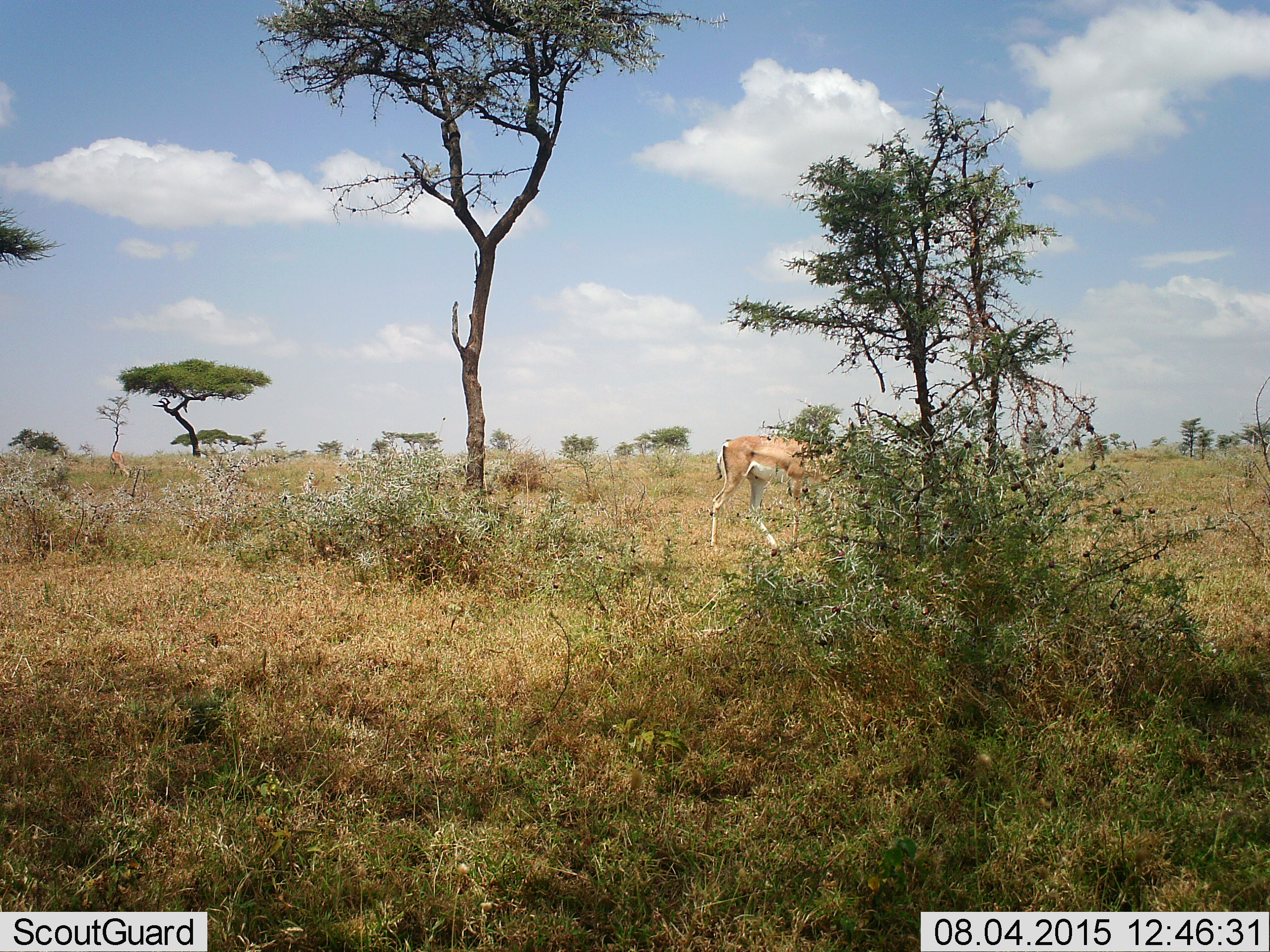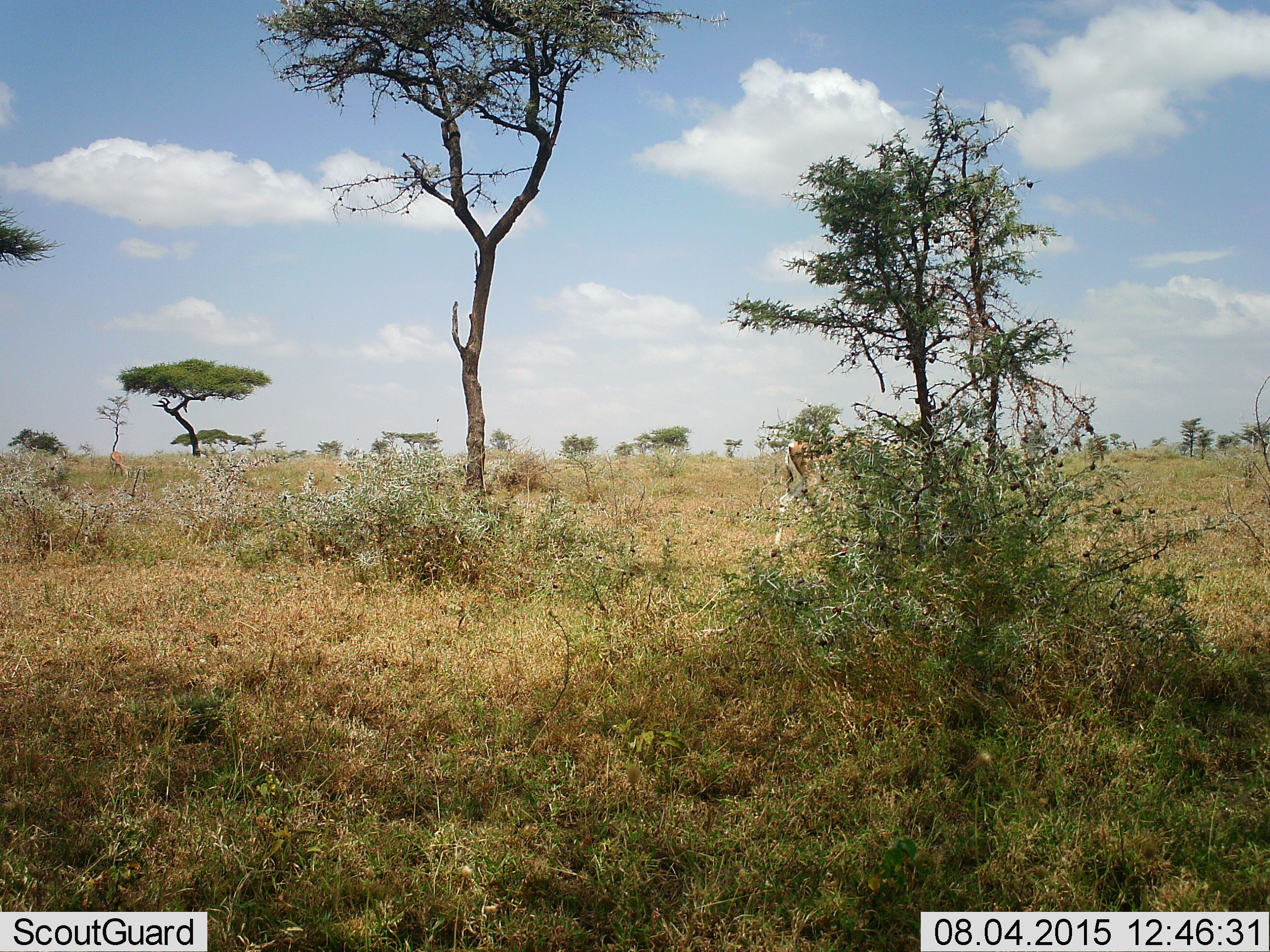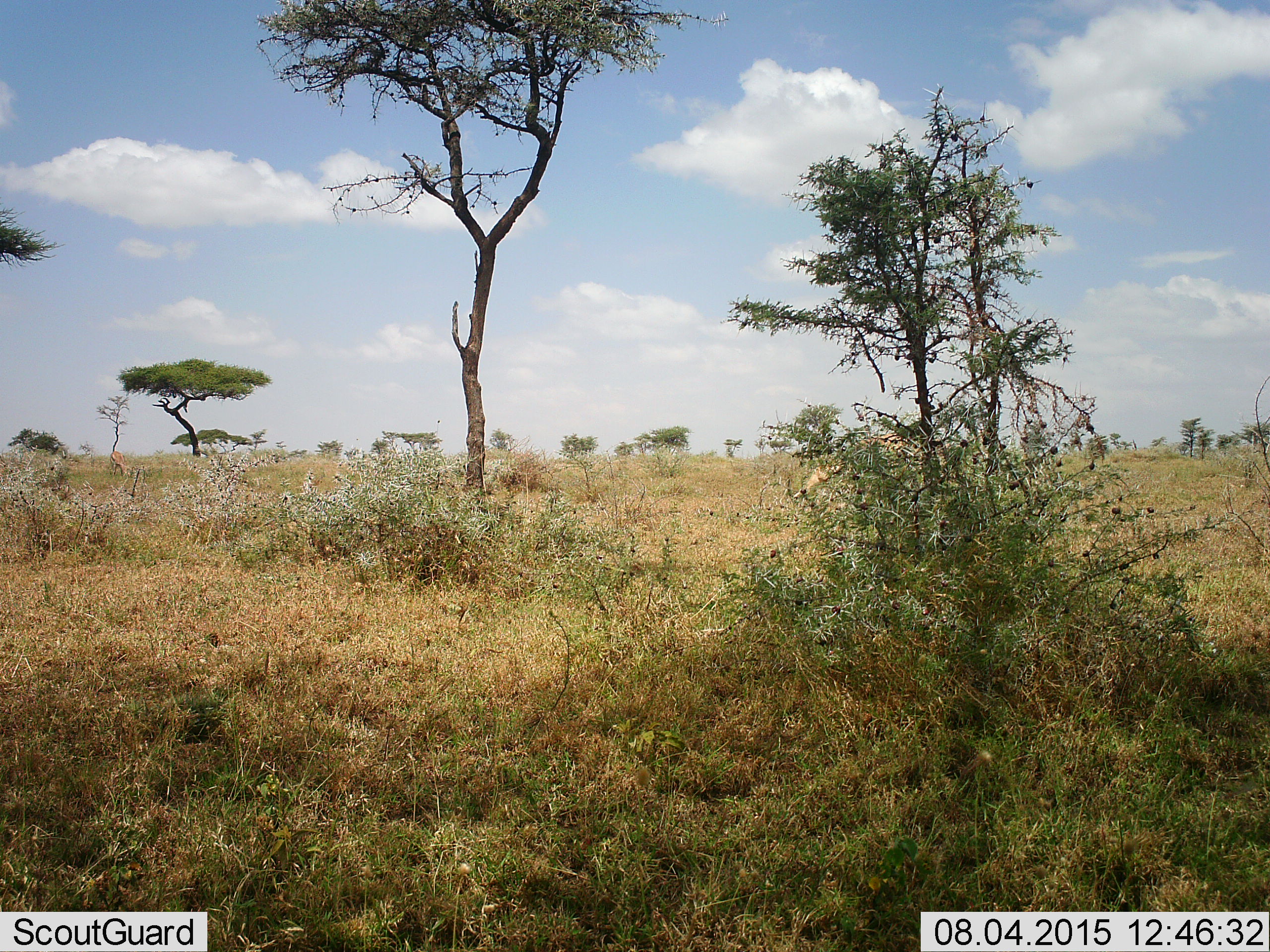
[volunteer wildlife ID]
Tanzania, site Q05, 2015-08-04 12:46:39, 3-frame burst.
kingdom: Animalia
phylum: Chordata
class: Mammalia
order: Artiodactyla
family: Bovidae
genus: Nanger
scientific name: Nanger granti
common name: grant's gazelle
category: gazellegrants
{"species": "gazellegrants (grant's gazelle) (Nanger granti)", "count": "1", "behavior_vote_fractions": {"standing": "50%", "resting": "17%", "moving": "50%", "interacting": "0%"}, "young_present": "0%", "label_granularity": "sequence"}